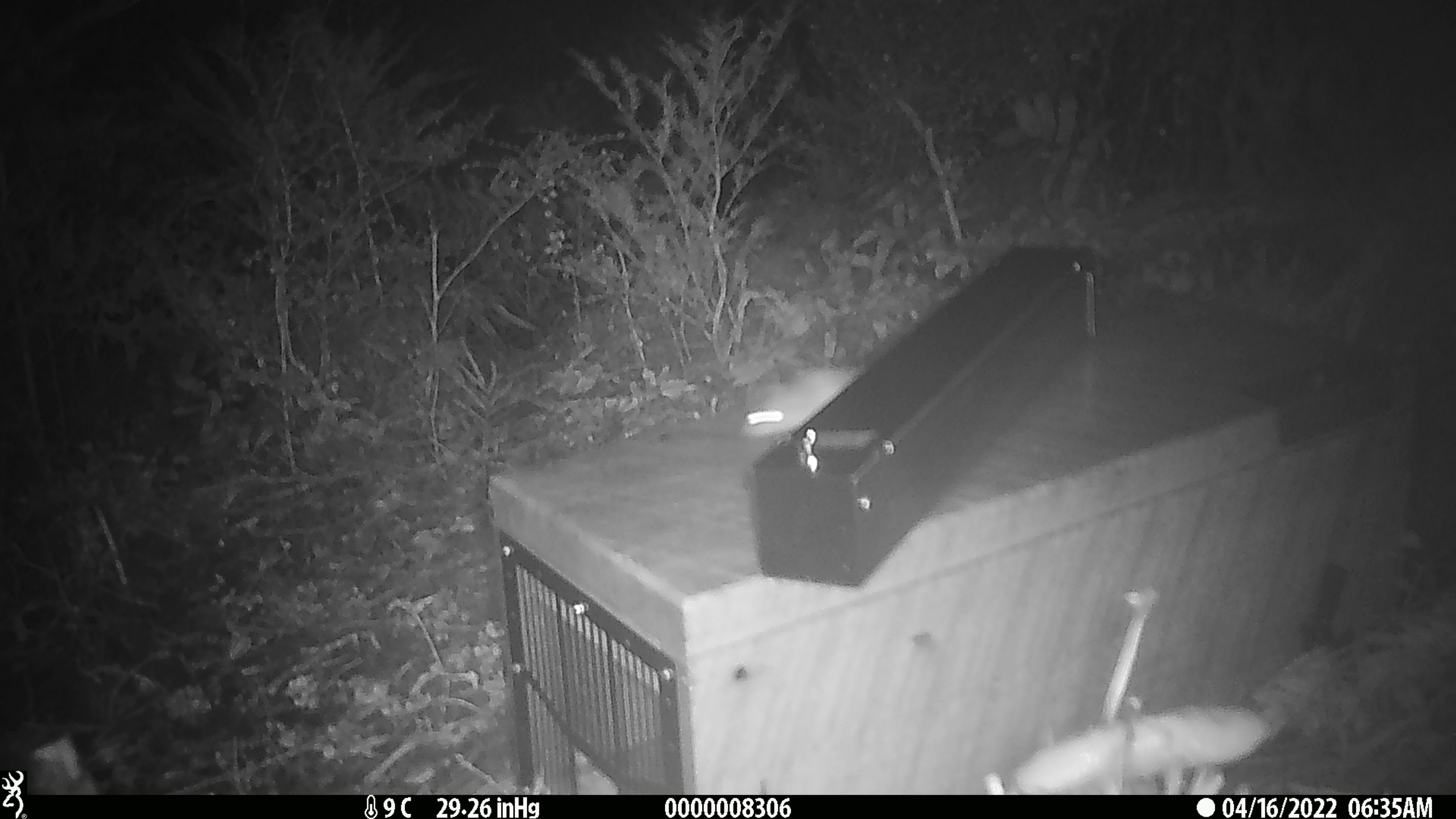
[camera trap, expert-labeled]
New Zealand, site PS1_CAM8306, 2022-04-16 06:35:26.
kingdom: Animalia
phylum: Chordata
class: Mammalia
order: Rodentia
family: Muridae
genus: Mus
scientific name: Mus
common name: mouse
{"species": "mouse (Mus)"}